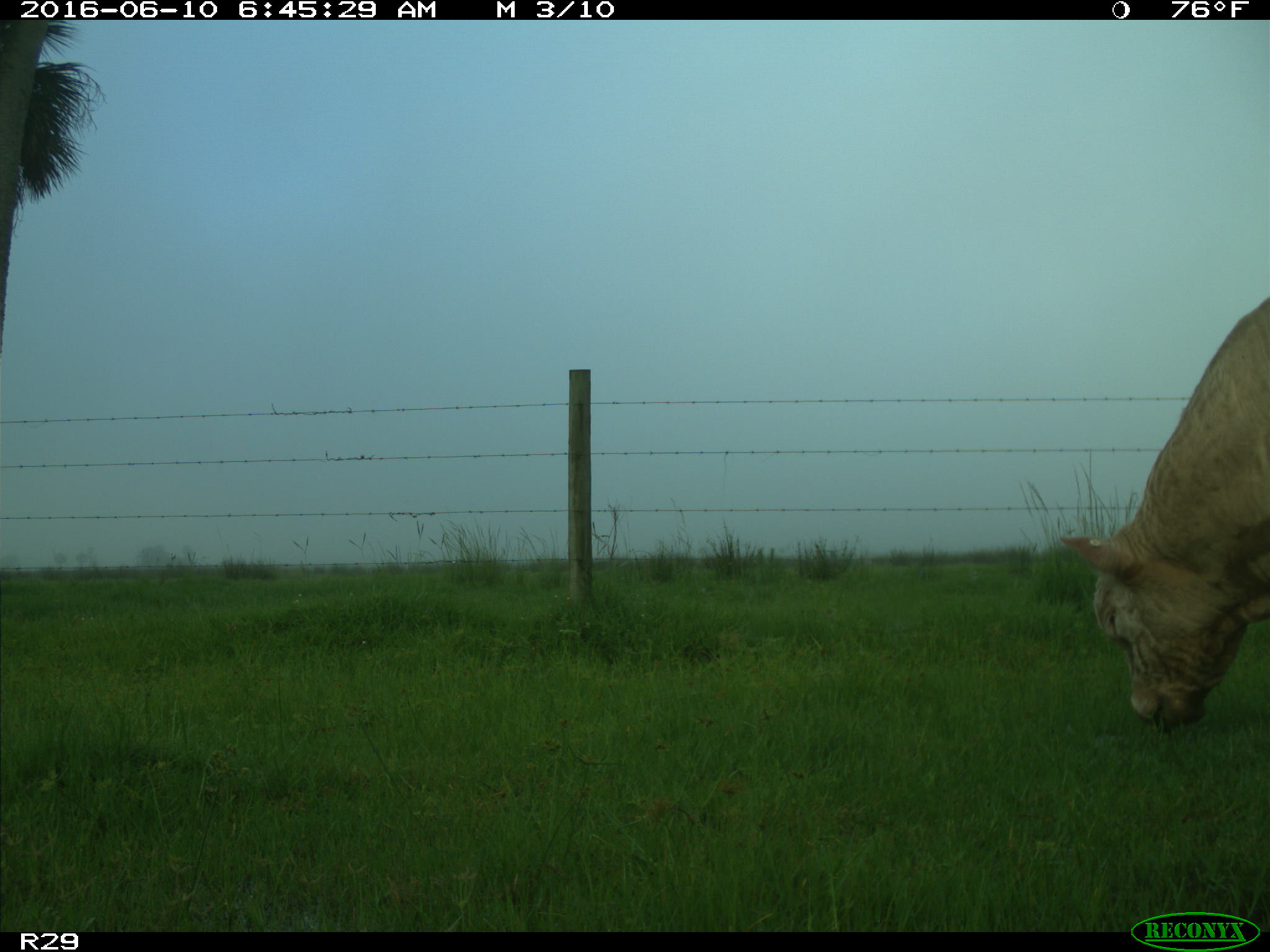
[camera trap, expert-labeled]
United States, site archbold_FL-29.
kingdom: Animalia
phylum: Chordata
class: Mammalia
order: Artiodactyla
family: Bovidae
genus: Bos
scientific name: Bos taurus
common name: domestic cow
Bos taurus (domestic cow).